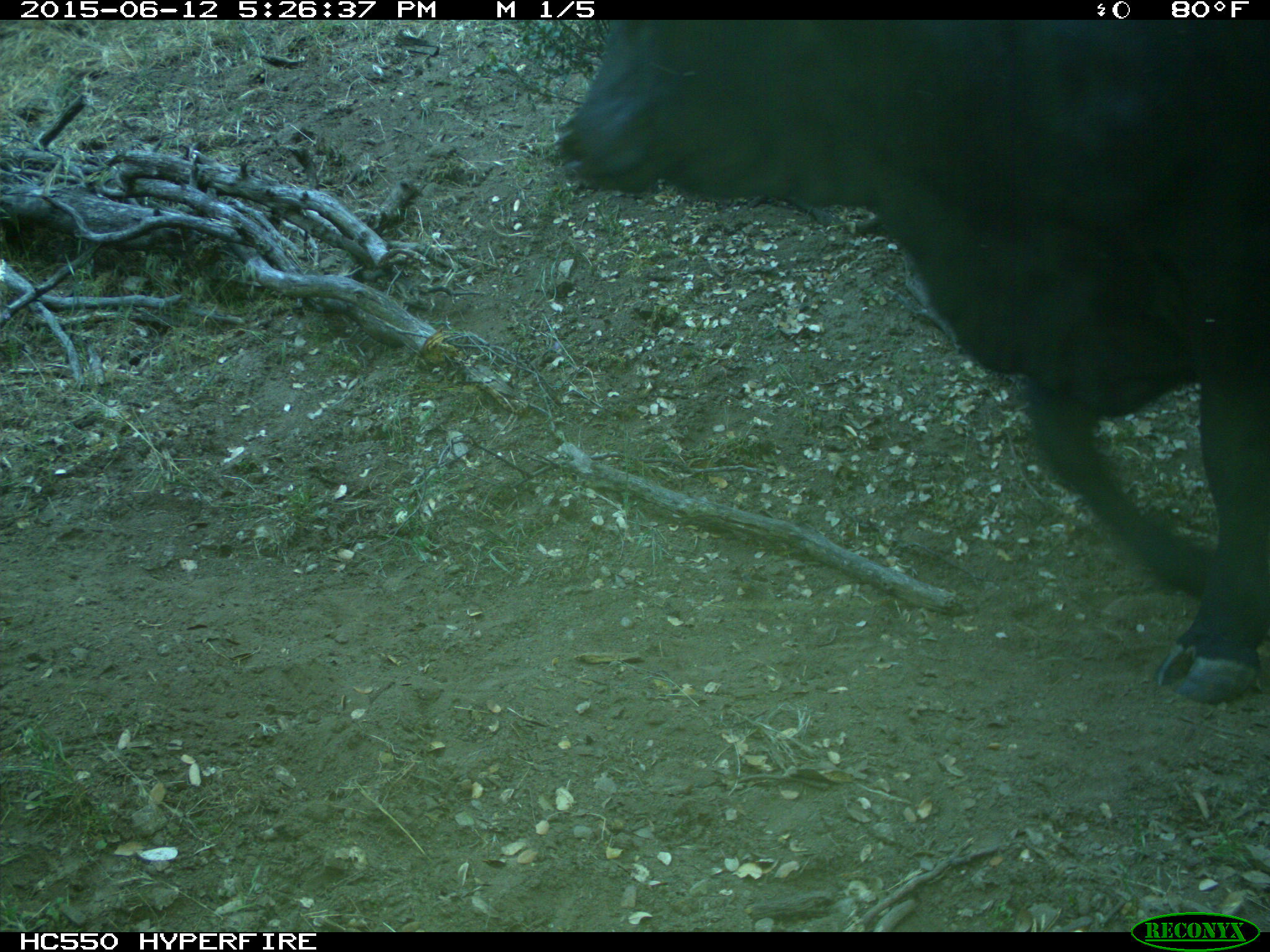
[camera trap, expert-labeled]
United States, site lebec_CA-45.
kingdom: Animalia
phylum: Chordata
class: Mammalia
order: Artiodactyla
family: Bovidae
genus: Bos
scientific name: Bos taurus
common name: domestic cow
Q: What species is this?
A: Bos taurus (domestic cow).